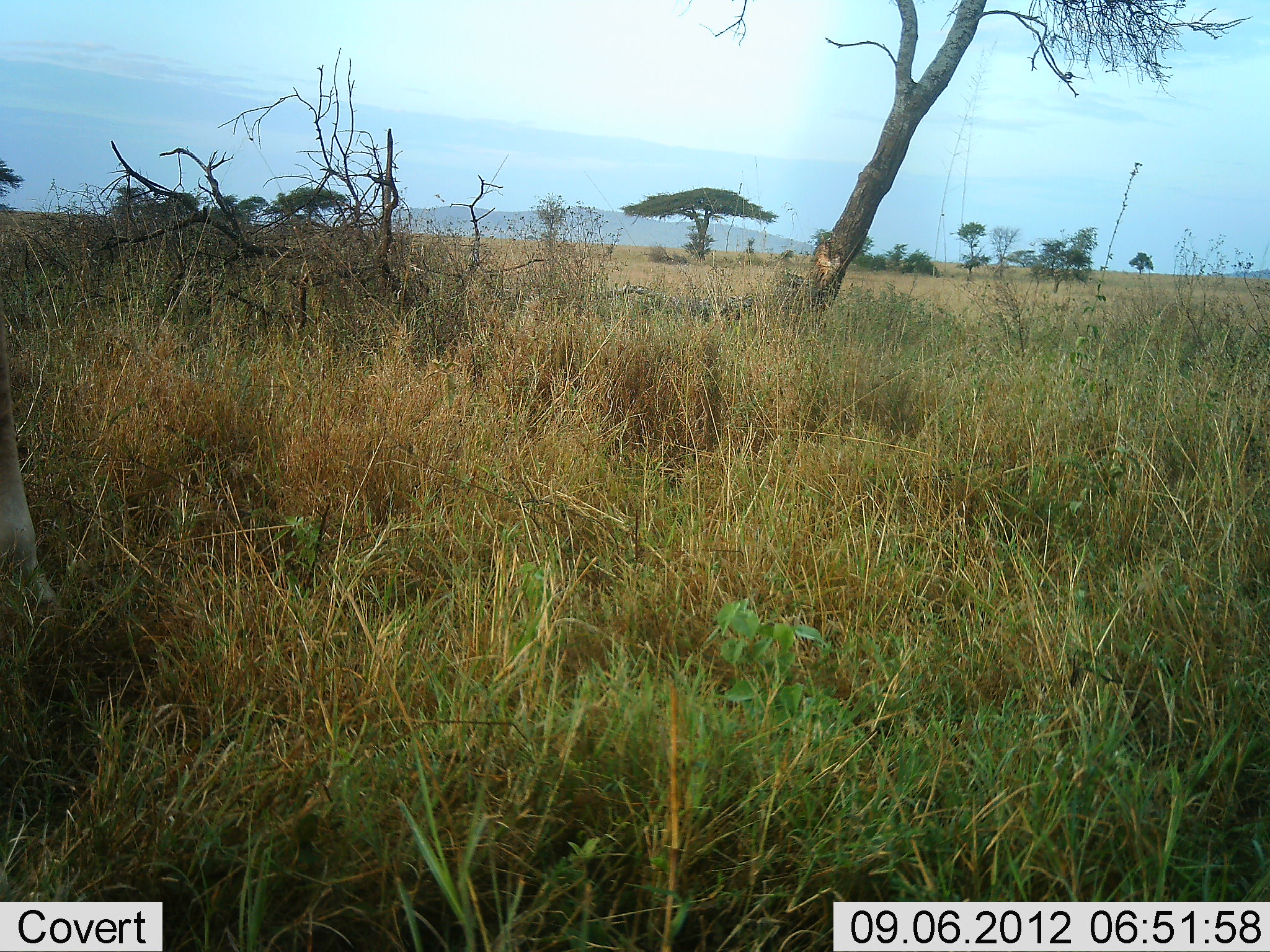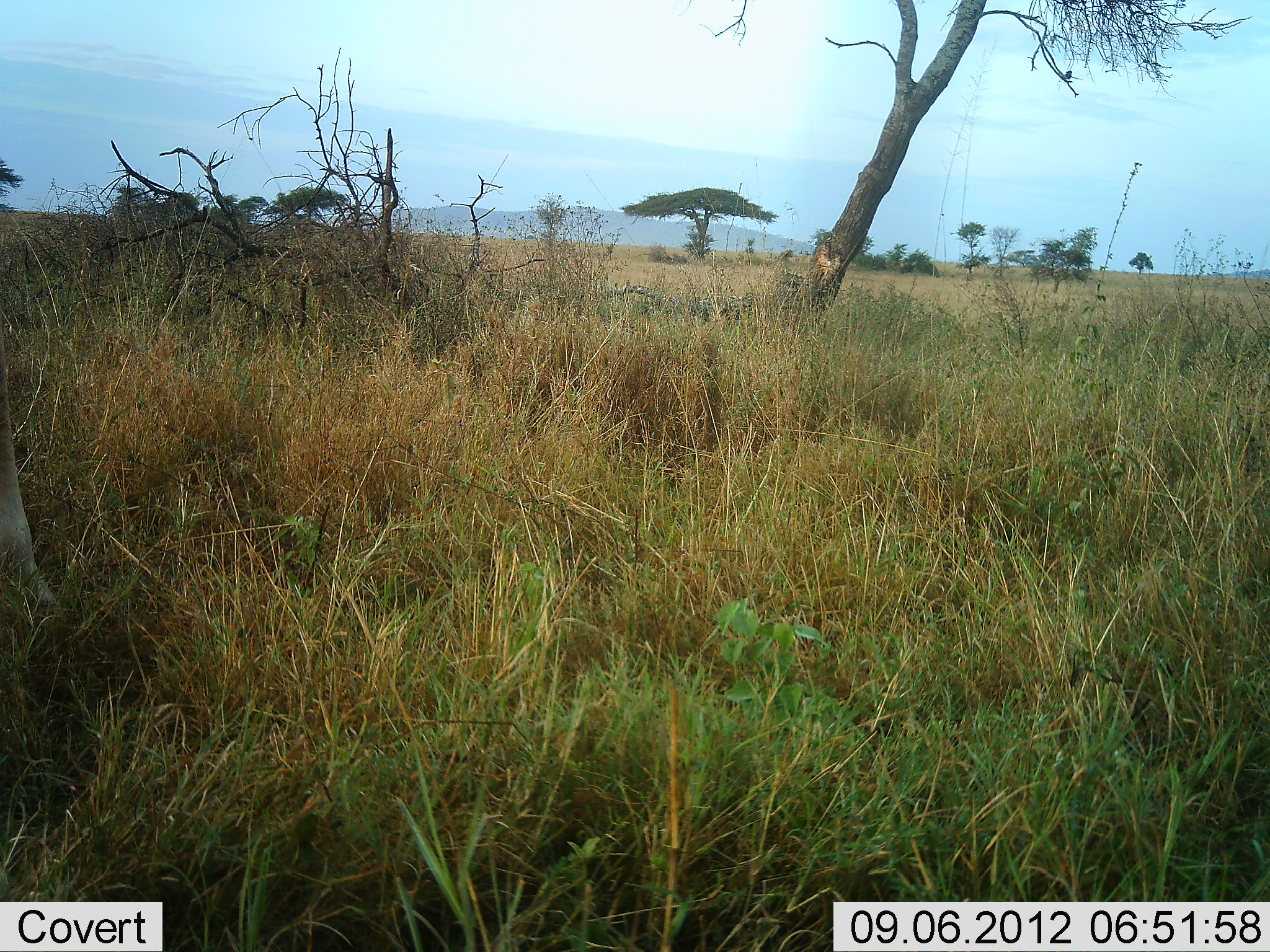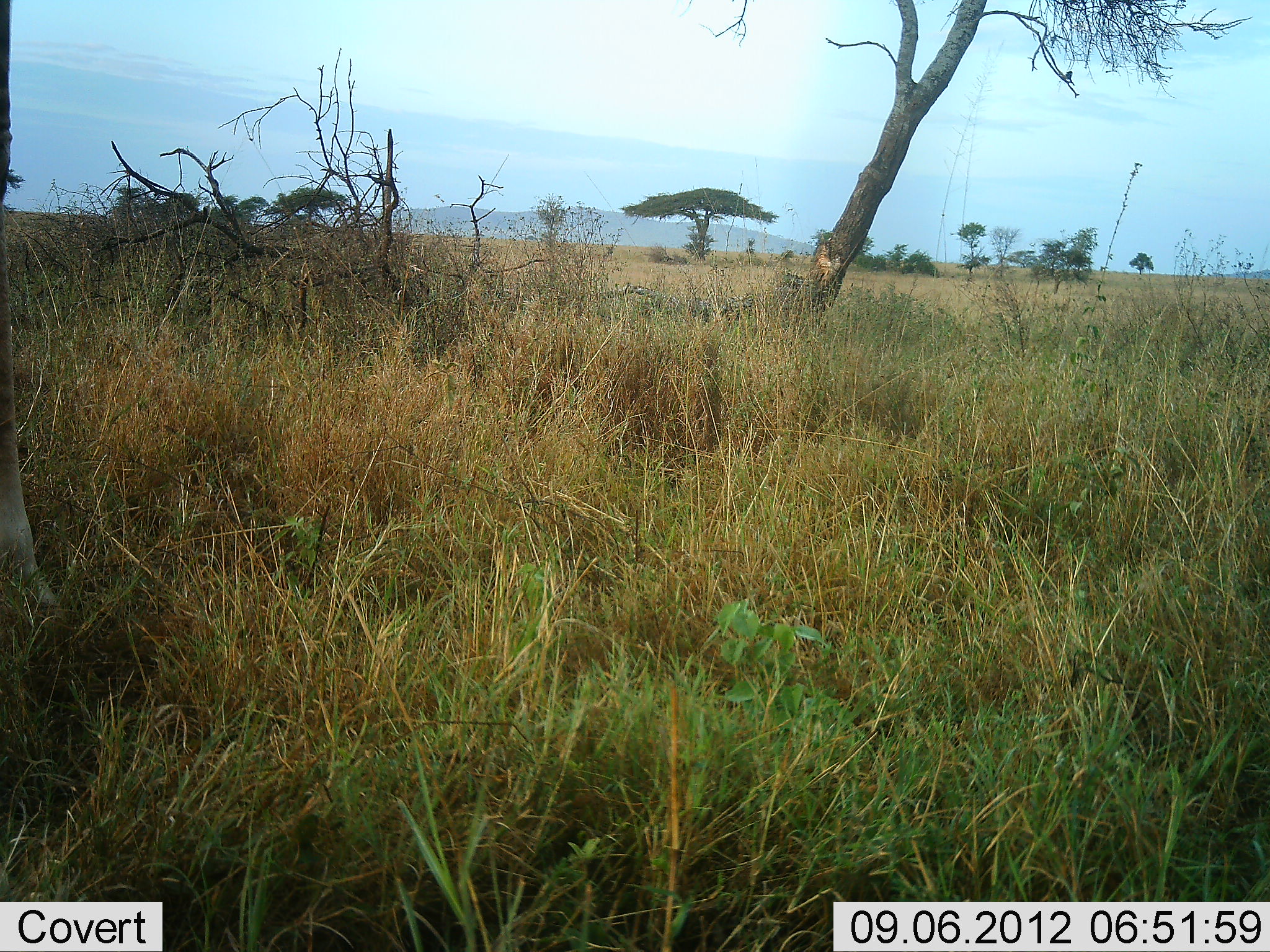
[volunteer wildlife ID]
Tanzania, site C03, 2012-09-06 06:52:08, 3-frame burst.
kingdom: Animalia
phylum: Chordata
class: Mammalia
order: Artiodactyla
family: Giraffidae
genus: Giraffa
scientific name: Giraffa camelopardalis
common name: giraffe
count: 1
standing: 90%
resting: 0%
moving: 10%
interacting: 0%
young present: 0%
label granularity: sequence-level